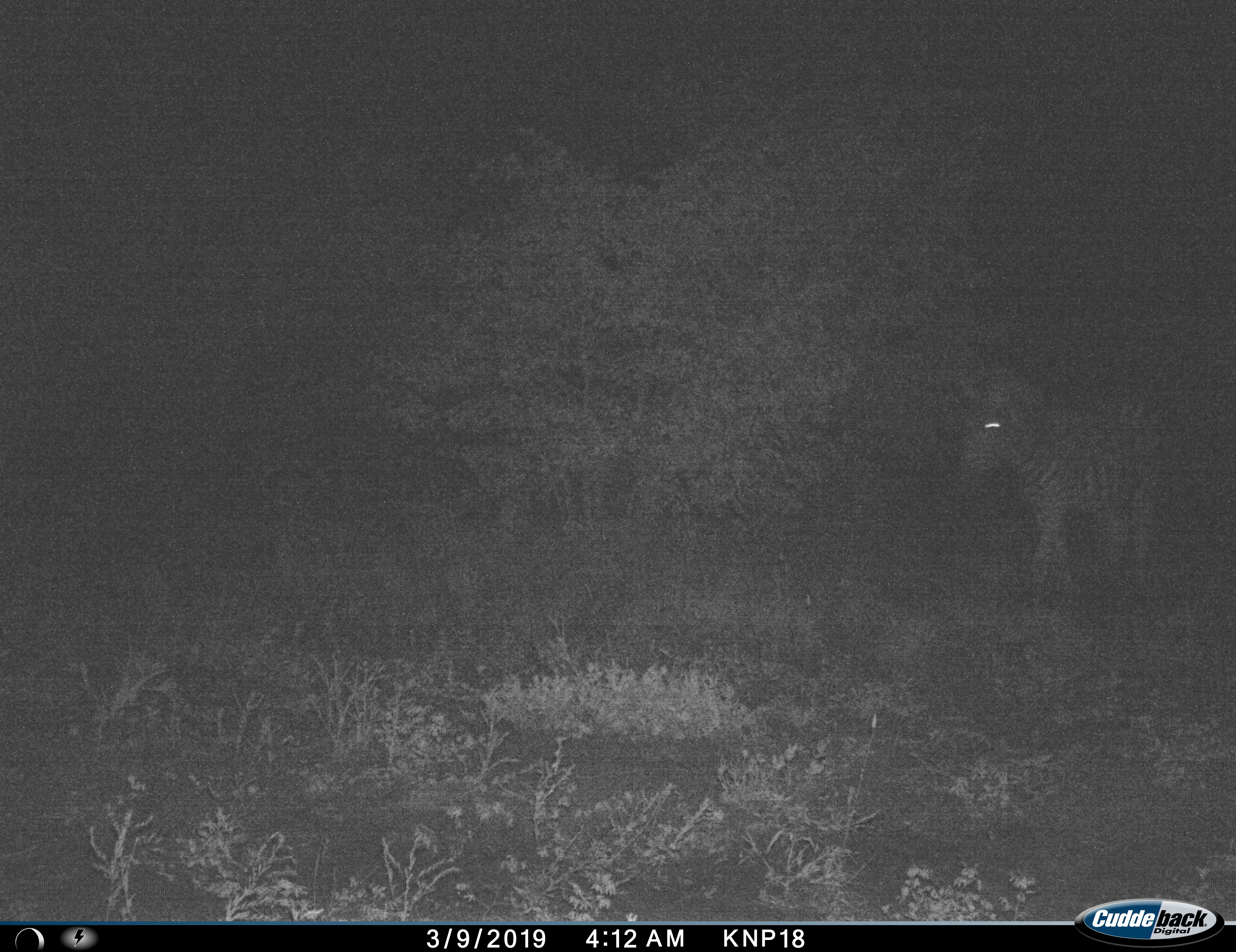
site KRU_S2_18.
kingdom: Animalia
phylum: Chordata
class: Mammalia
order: Perissodactyla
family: Equidae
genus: Equus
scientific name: Equus quagga burchellii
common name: burchell's zebra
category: zebraburchells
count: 1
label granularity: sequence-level